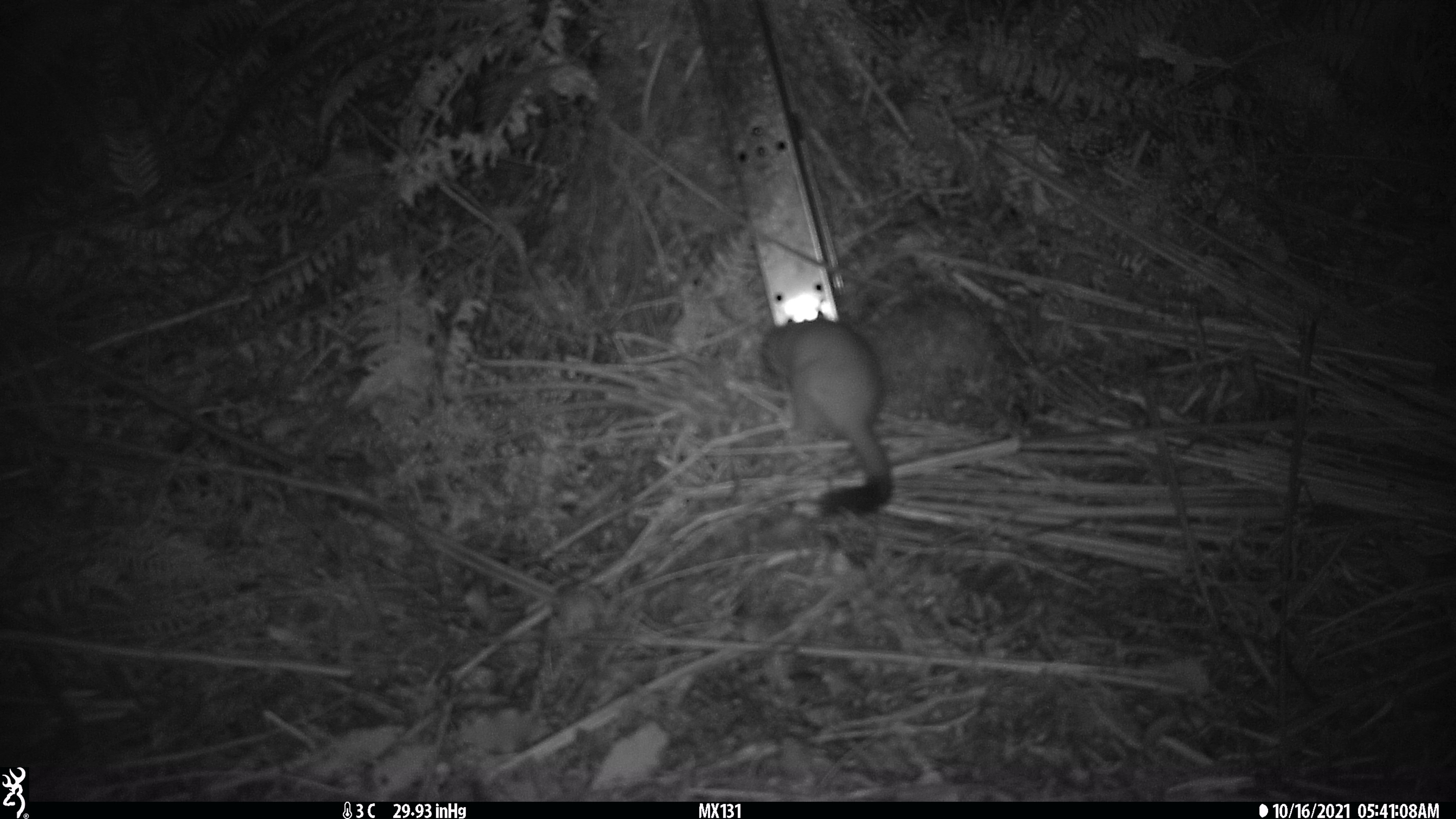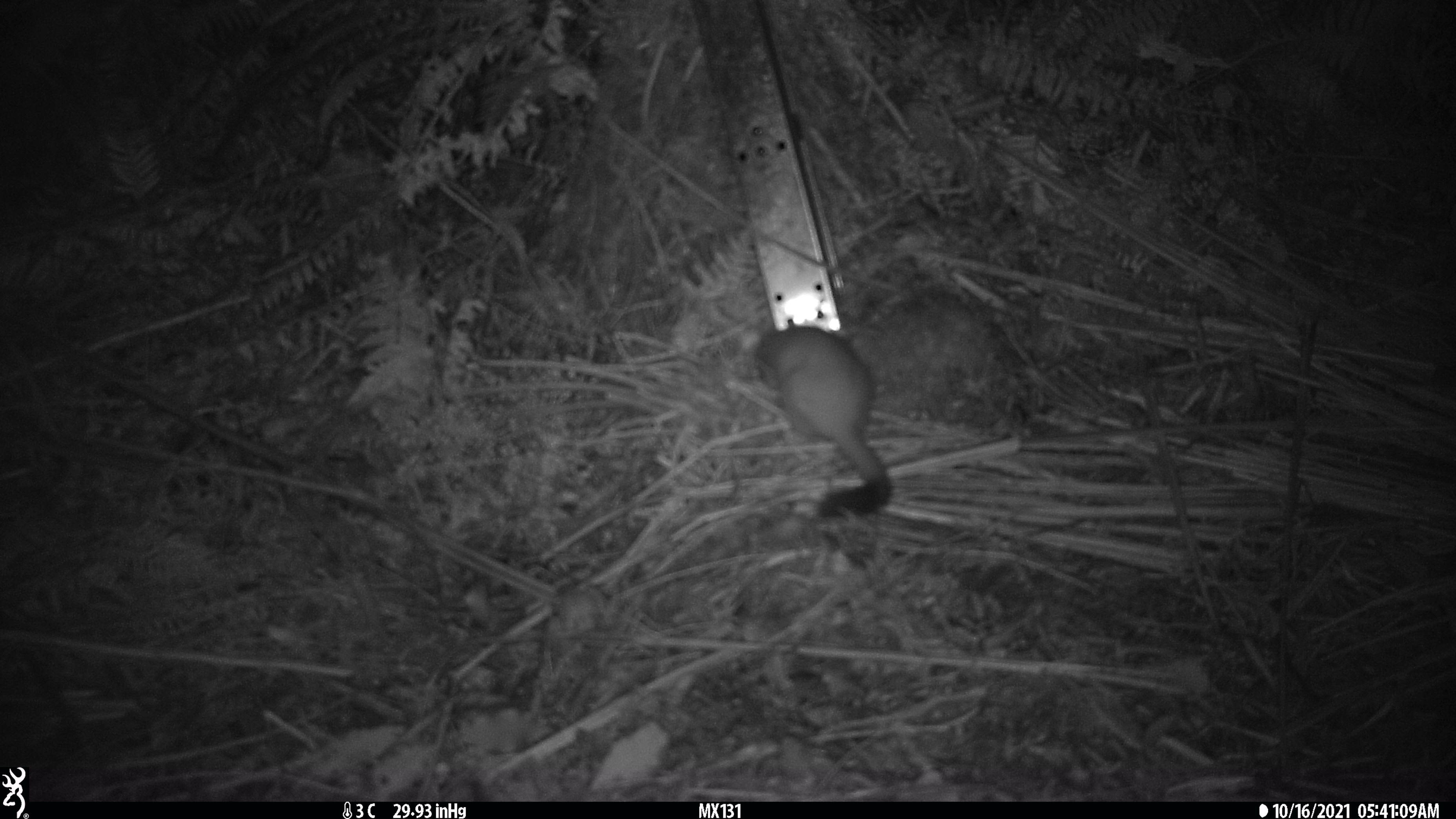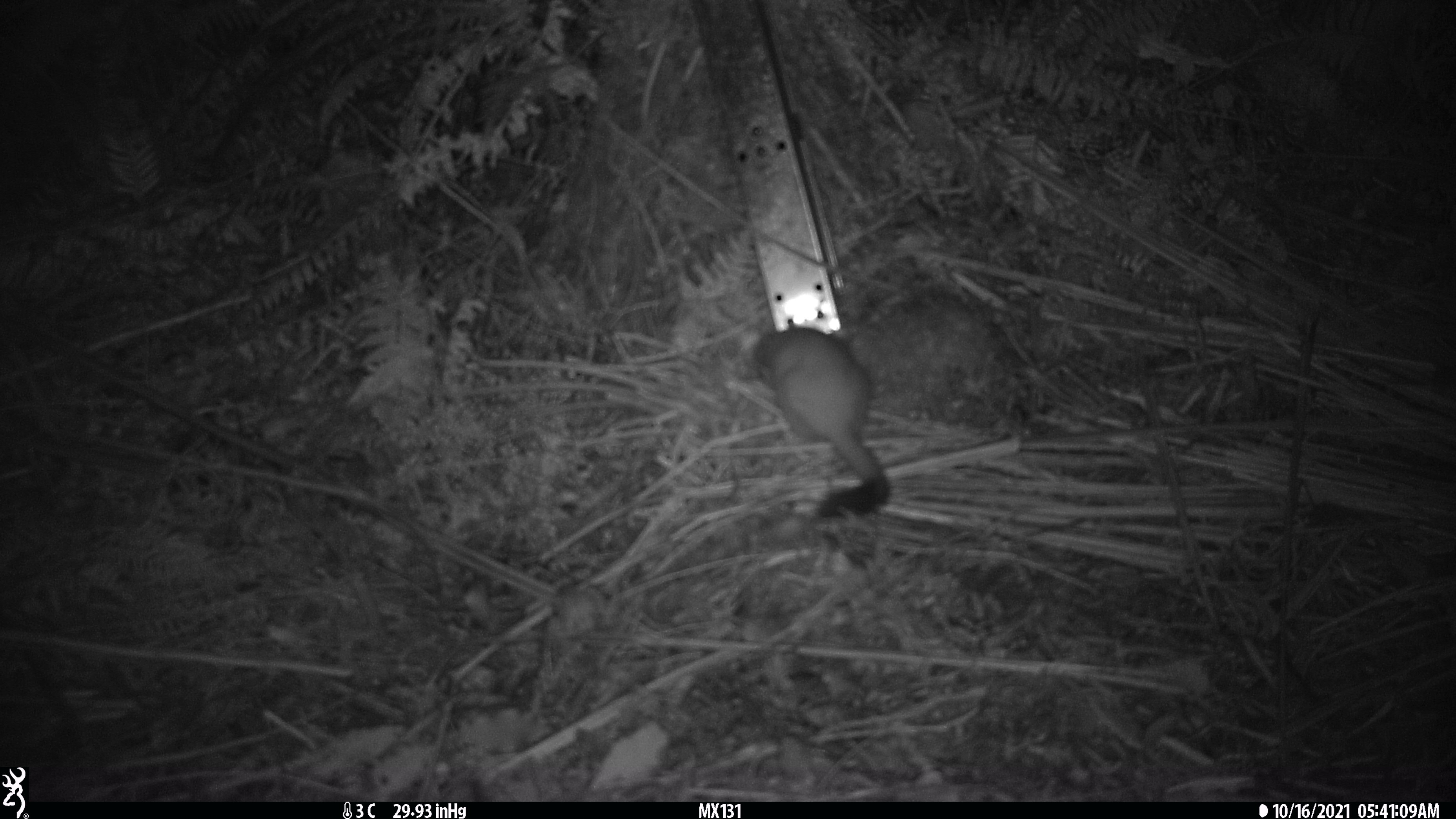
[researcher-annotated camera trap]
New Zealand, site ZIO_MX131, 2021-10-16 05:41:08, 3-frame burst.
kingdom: Animalia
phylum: Chordata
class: Mammalia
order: Carnivora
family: Mustelidae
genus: Mustela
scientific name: Mustela erminea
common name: stoat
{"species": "stoat (Mustela erminea)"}